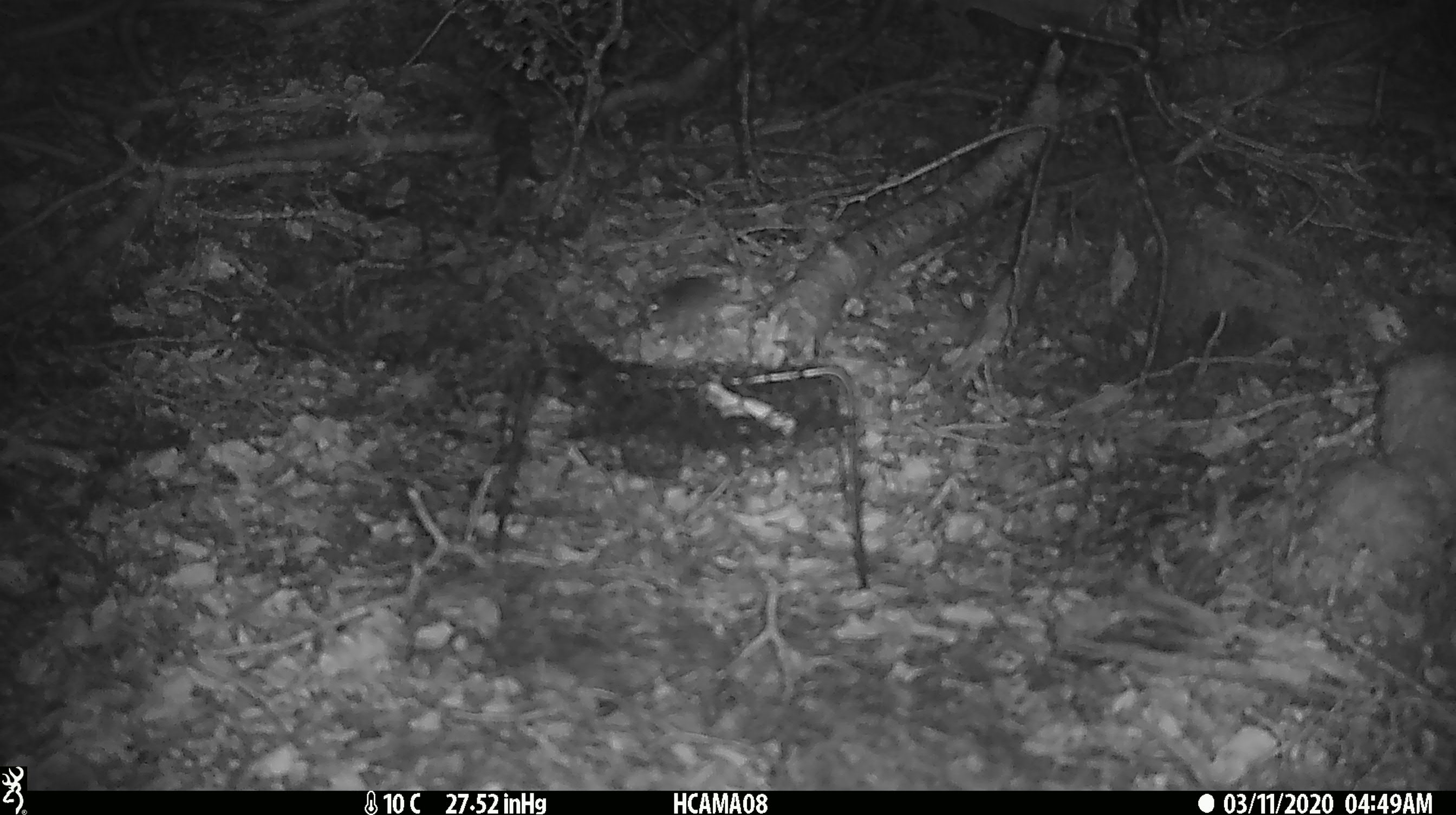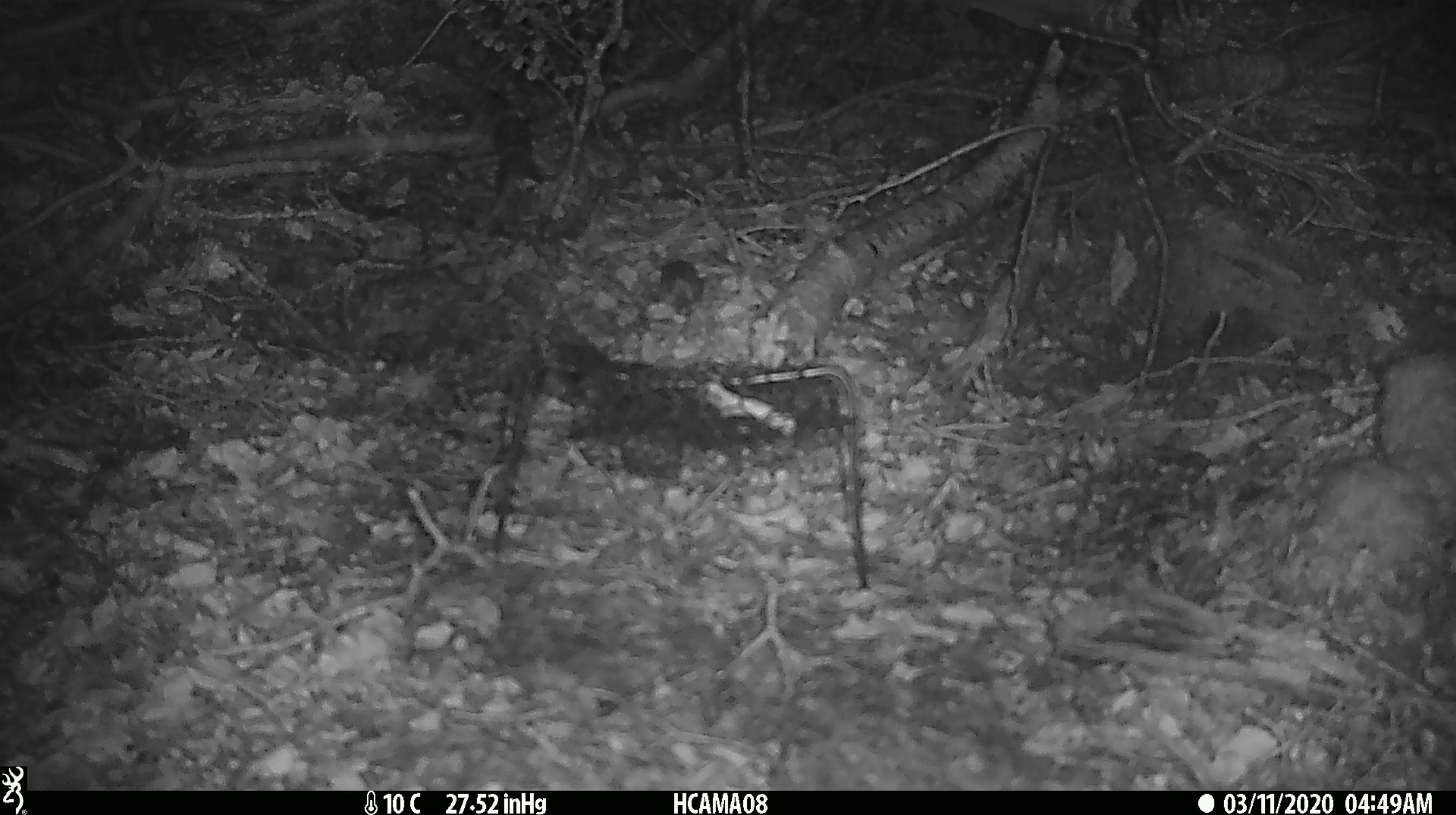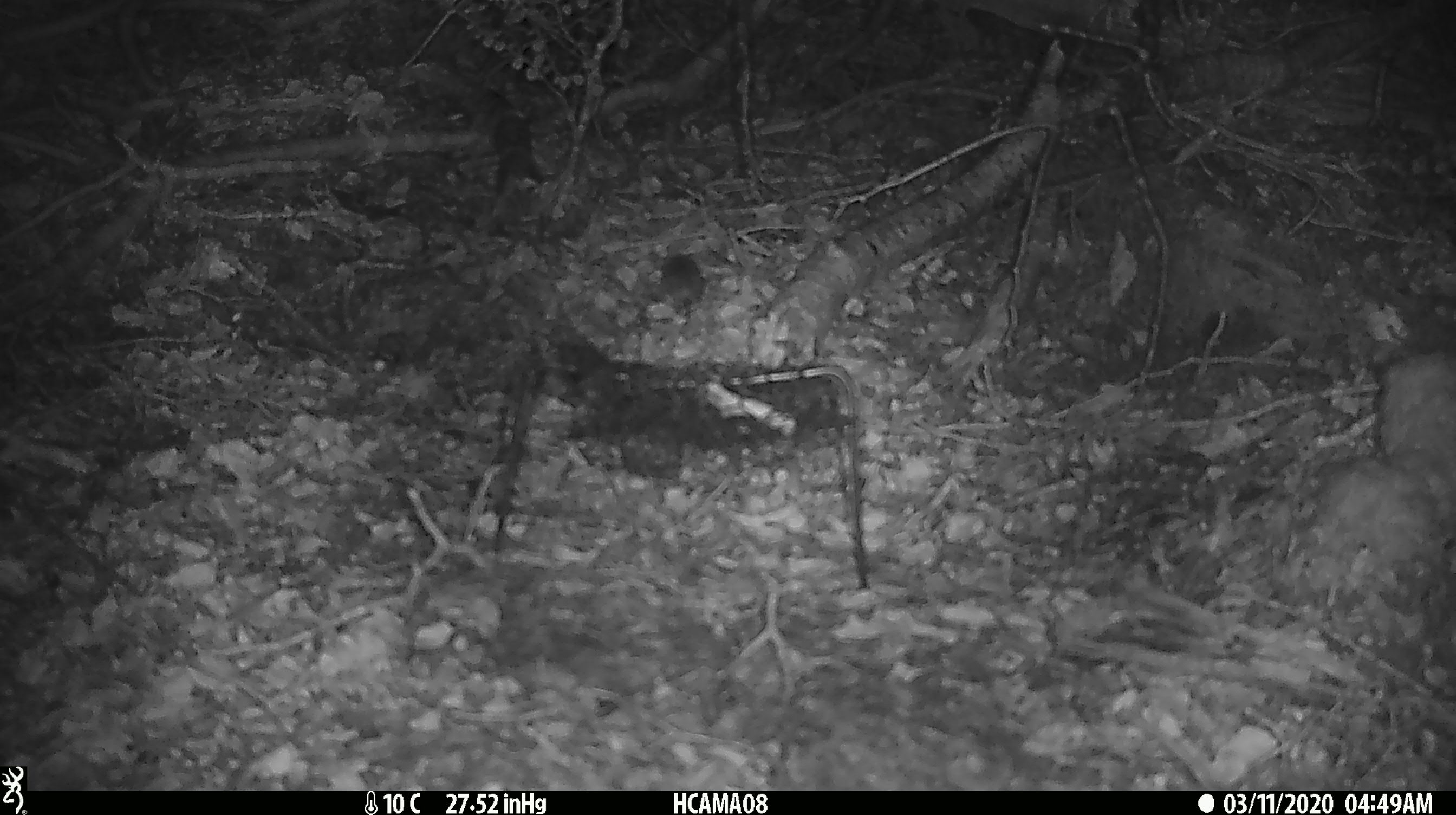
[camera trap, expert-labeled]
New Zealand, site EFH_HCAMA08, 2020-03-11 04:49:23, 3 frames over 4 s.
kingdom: Animalia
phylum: Chordata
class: Mammalia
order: Rodentia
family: Muridae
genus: Mus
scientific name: Mus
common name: mouse